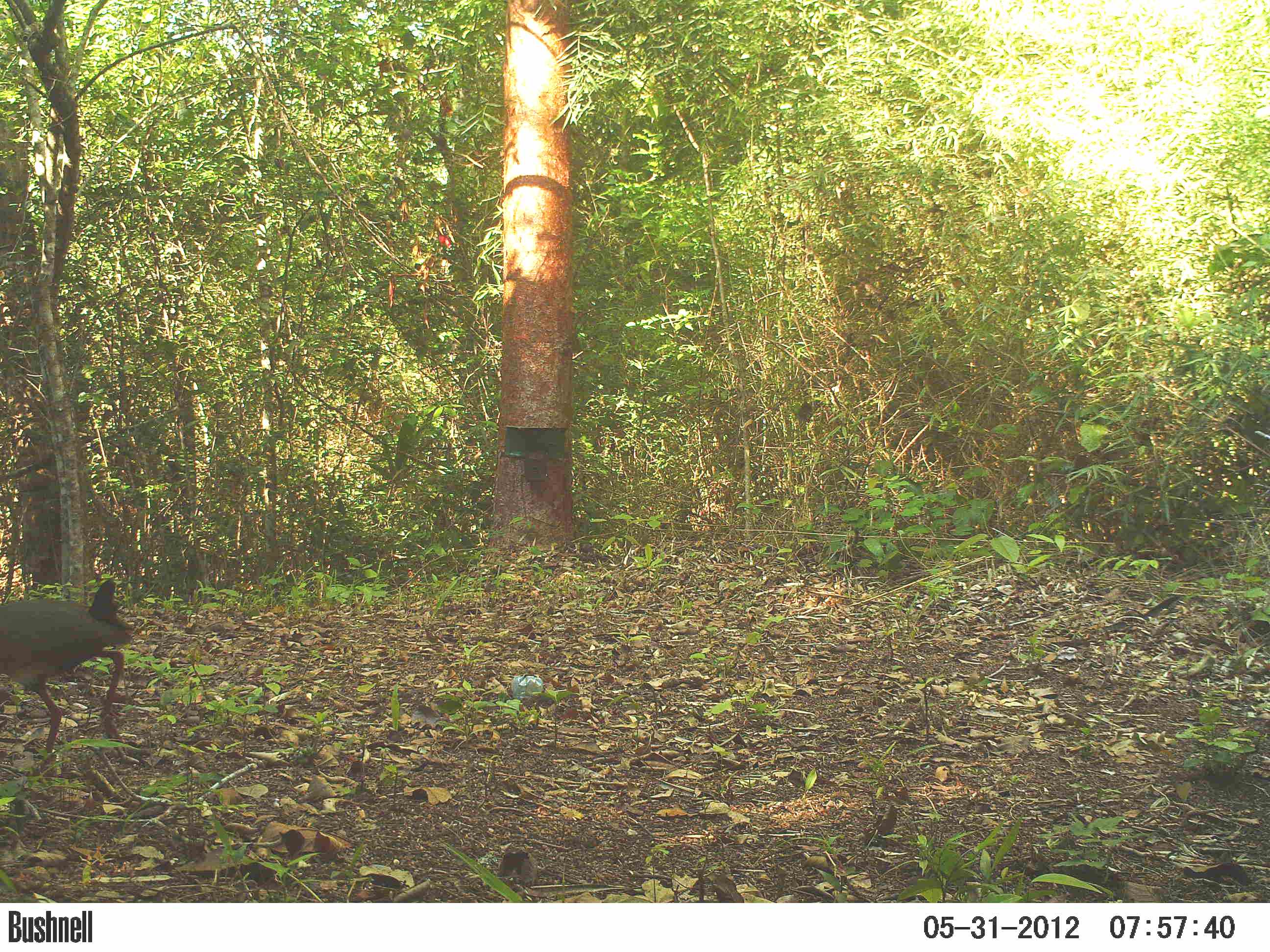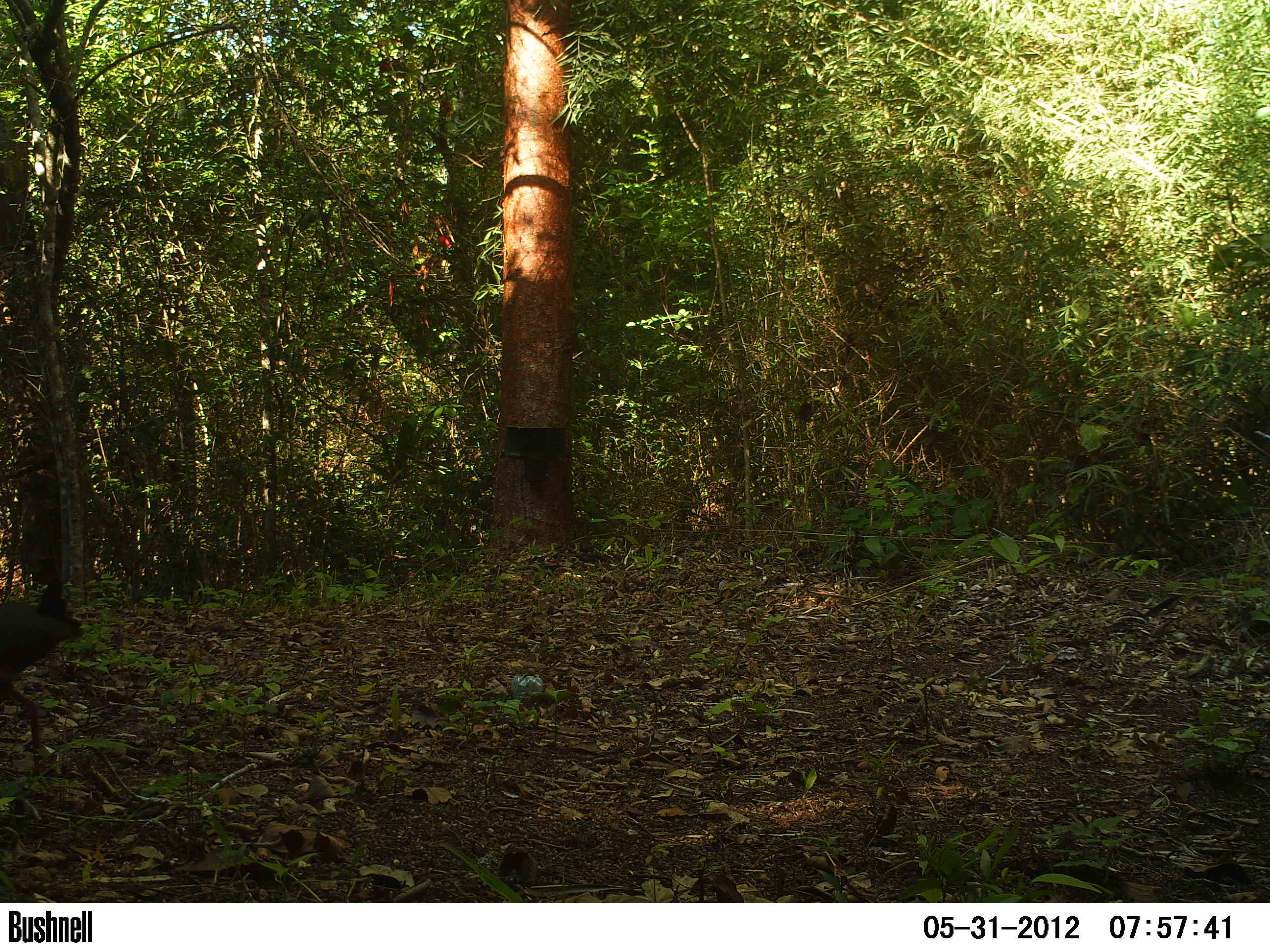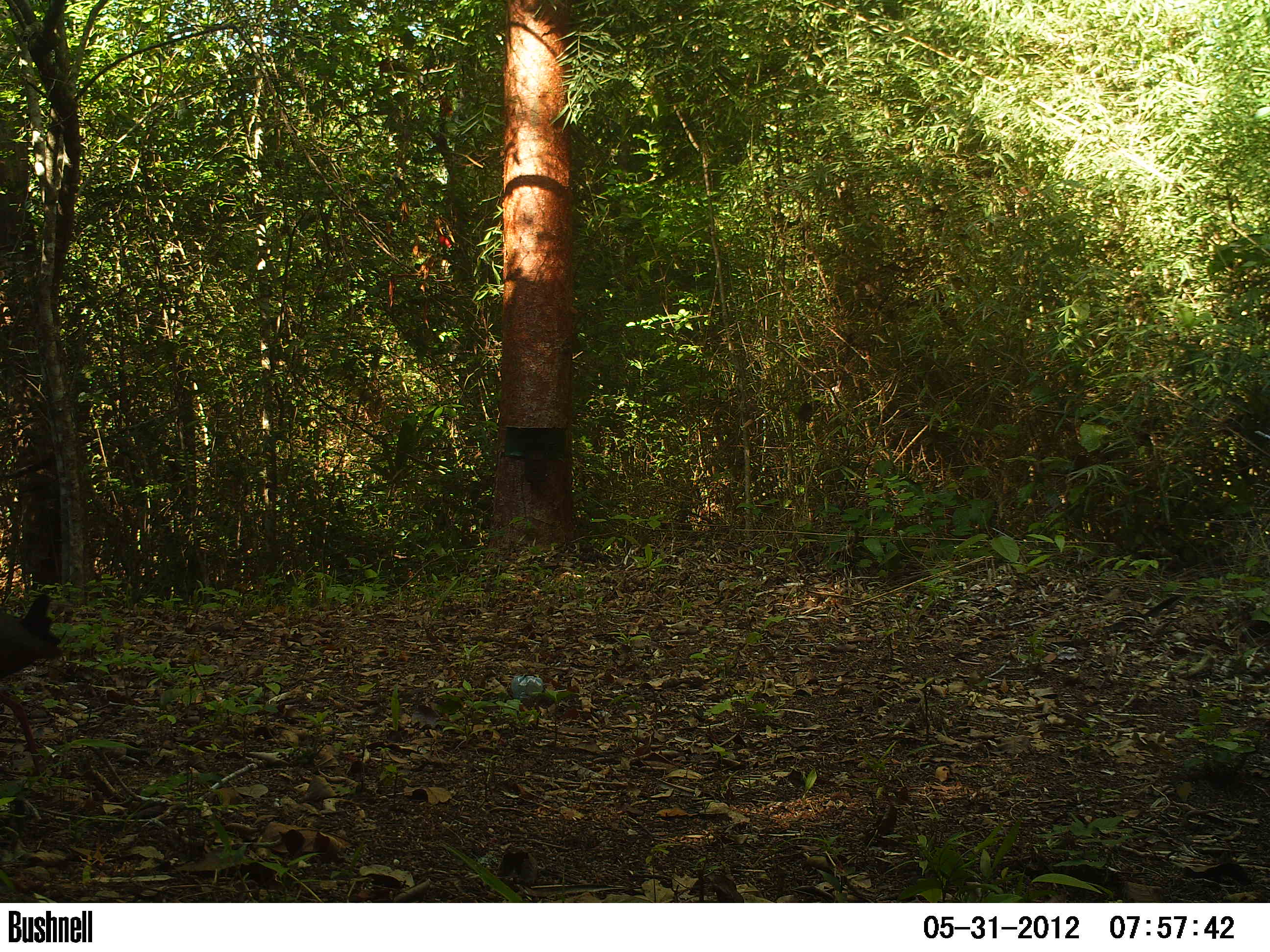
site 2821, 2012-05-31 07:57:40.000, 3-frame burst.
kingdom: Animalia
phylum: Chordata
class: Aves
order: Gruiformes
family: Rallidae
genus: Aramides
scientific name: Aramides cajaneus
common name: gray-cowled wood-rail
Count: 1.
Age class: adult.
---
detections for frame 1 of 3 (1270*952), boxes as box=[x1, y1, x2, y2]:
aramides cajaneus: box=[0, 577, 135, 763]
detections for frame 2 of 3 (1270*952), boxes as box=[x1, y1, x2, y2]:
aramides cajaneus: box=[0, 579, 84, 777]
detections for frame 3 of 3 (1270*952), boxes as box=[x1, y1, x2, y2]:
aramides cajaneus: box=[0, 593, 62, 767]